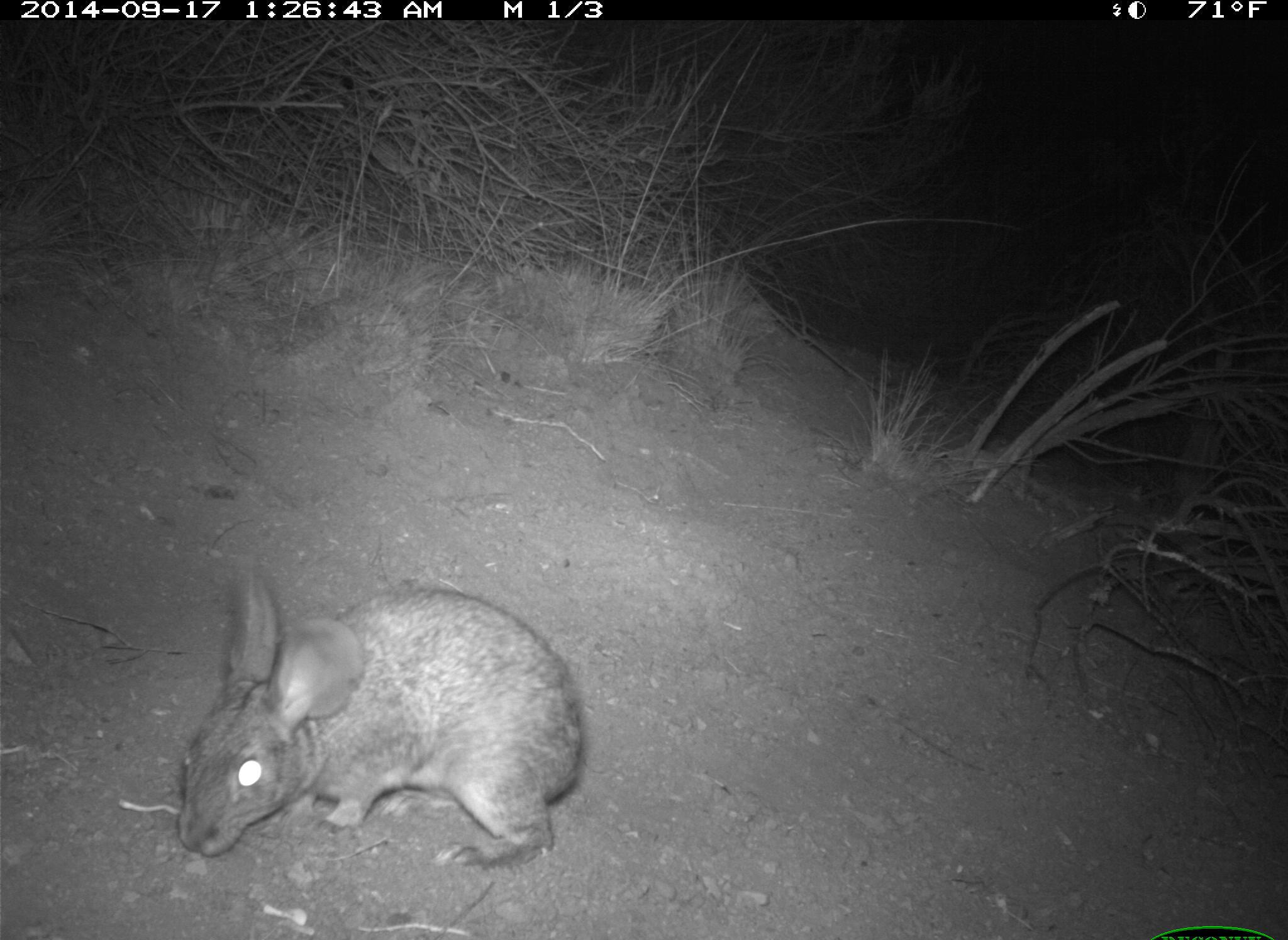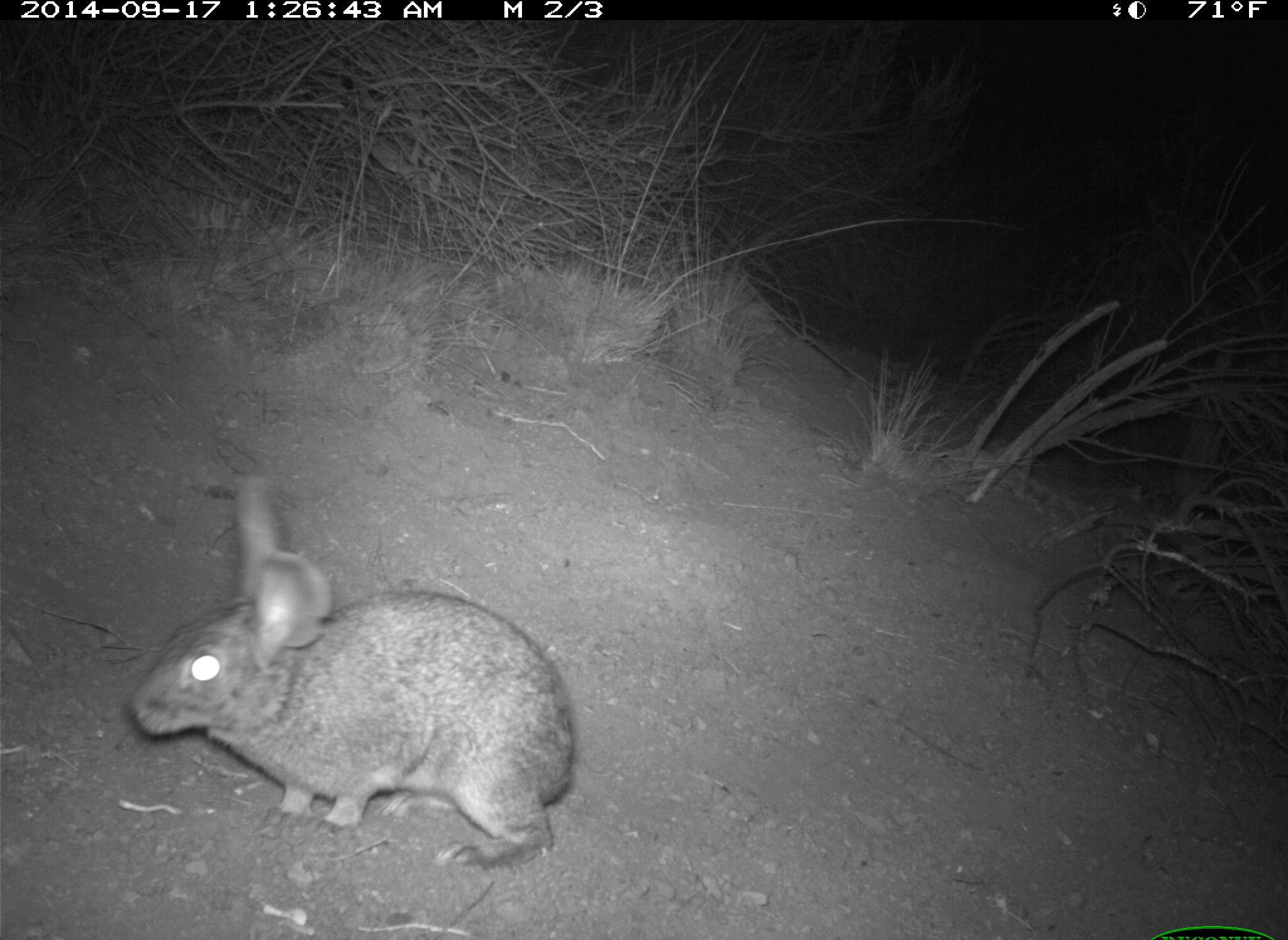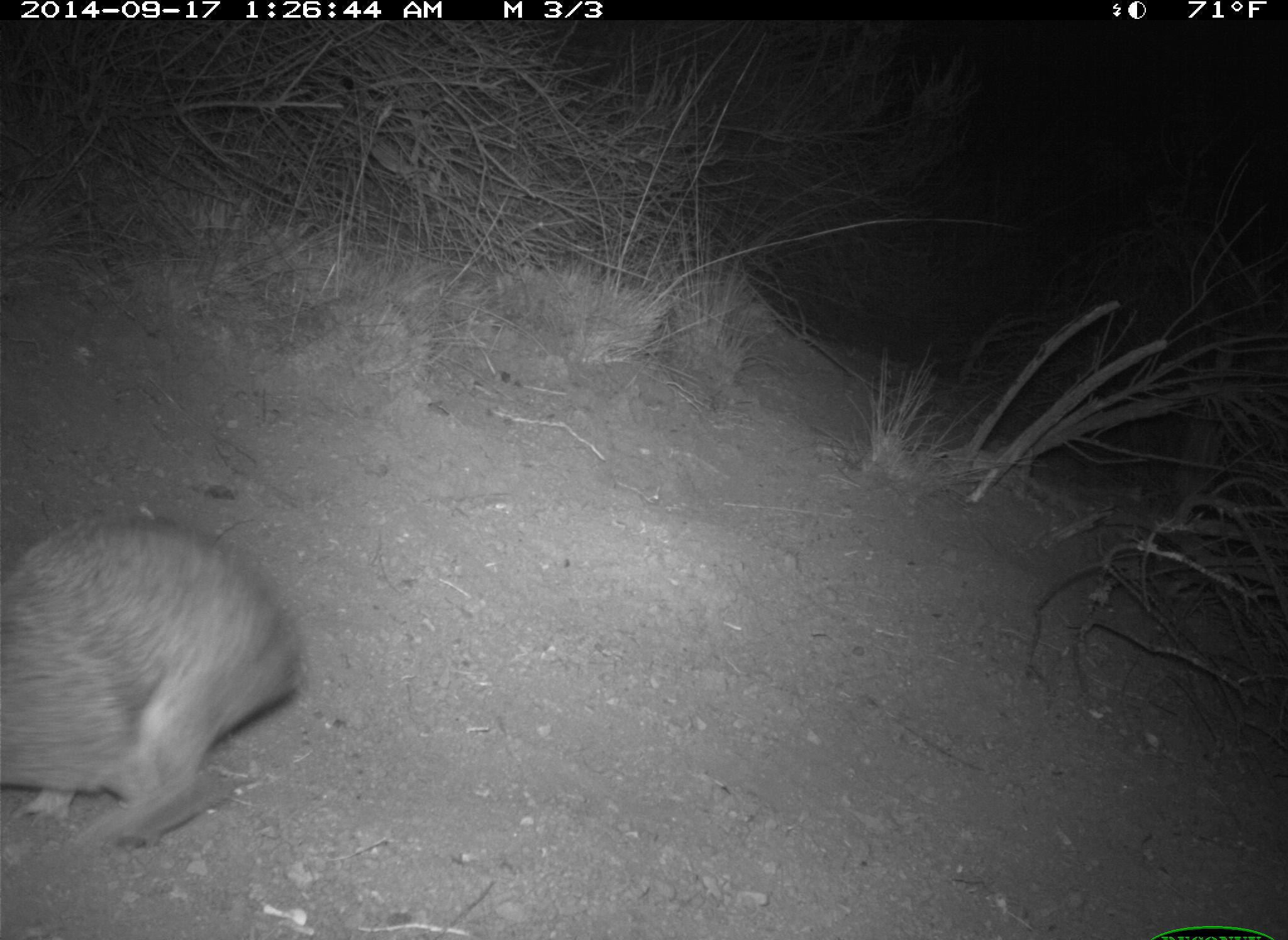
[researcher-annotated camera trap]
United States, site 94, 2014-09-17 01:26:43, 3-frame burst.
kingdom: Animalia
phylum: Chordata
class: Mammalia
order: Lagomorpha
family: Leporidae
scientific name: Leporidae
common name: rabbits and hares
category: rabbit